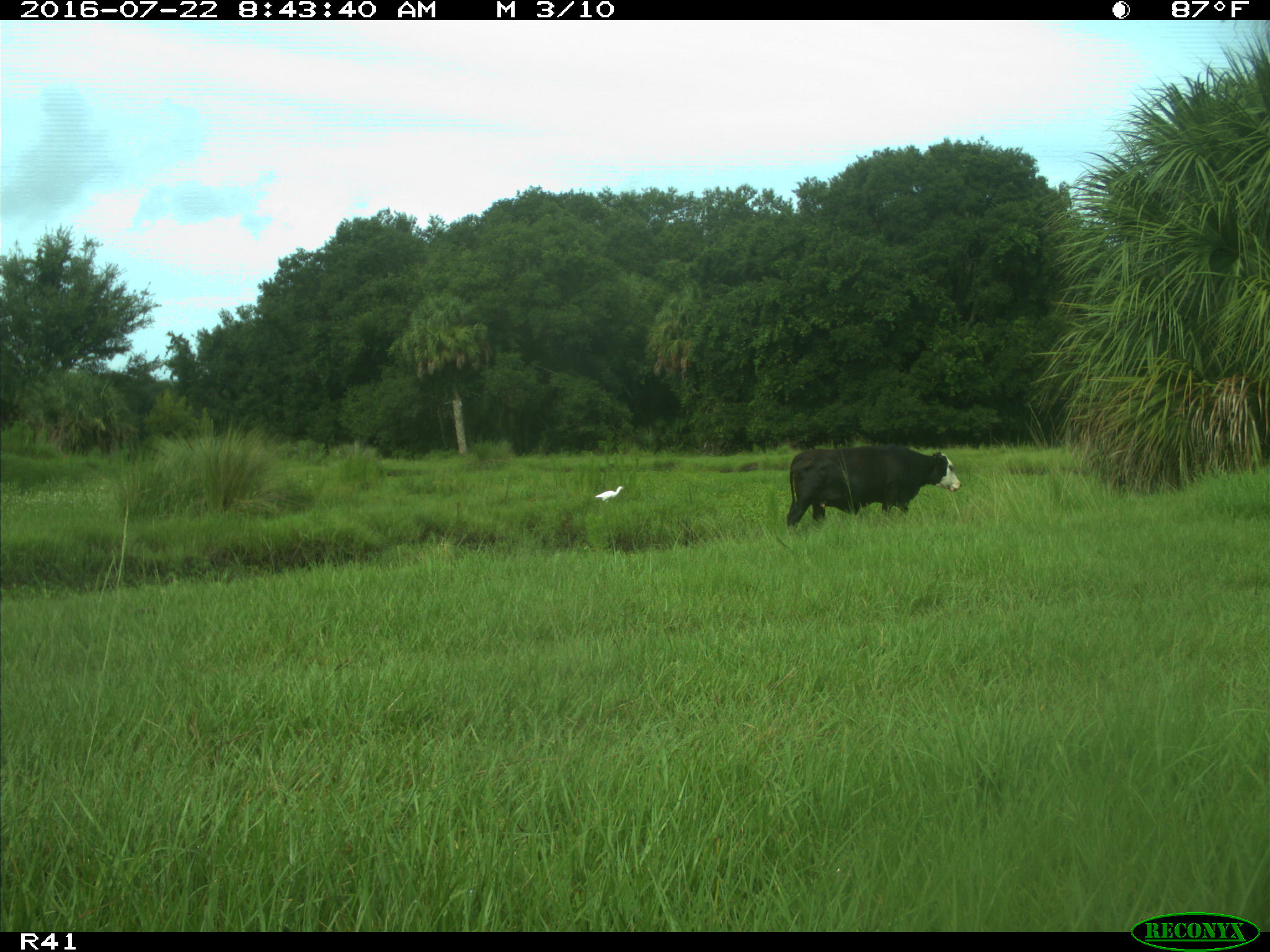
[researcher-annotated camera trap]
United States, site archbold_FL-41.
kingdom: Animalia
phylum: Chordata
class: Mammalia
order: Artiodactyla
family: Bovidae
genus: Bos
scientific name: Bos taurus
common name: domestic cow